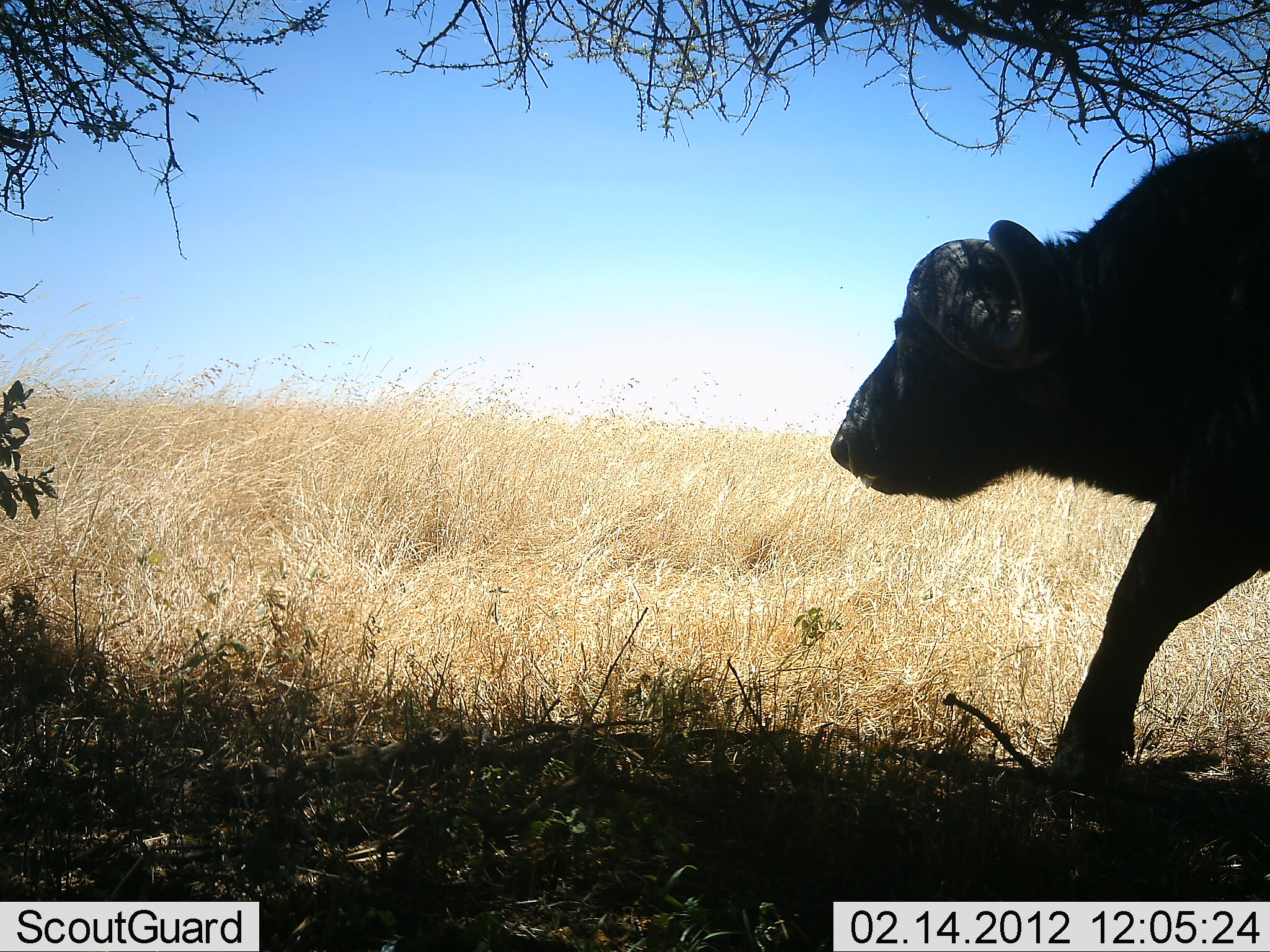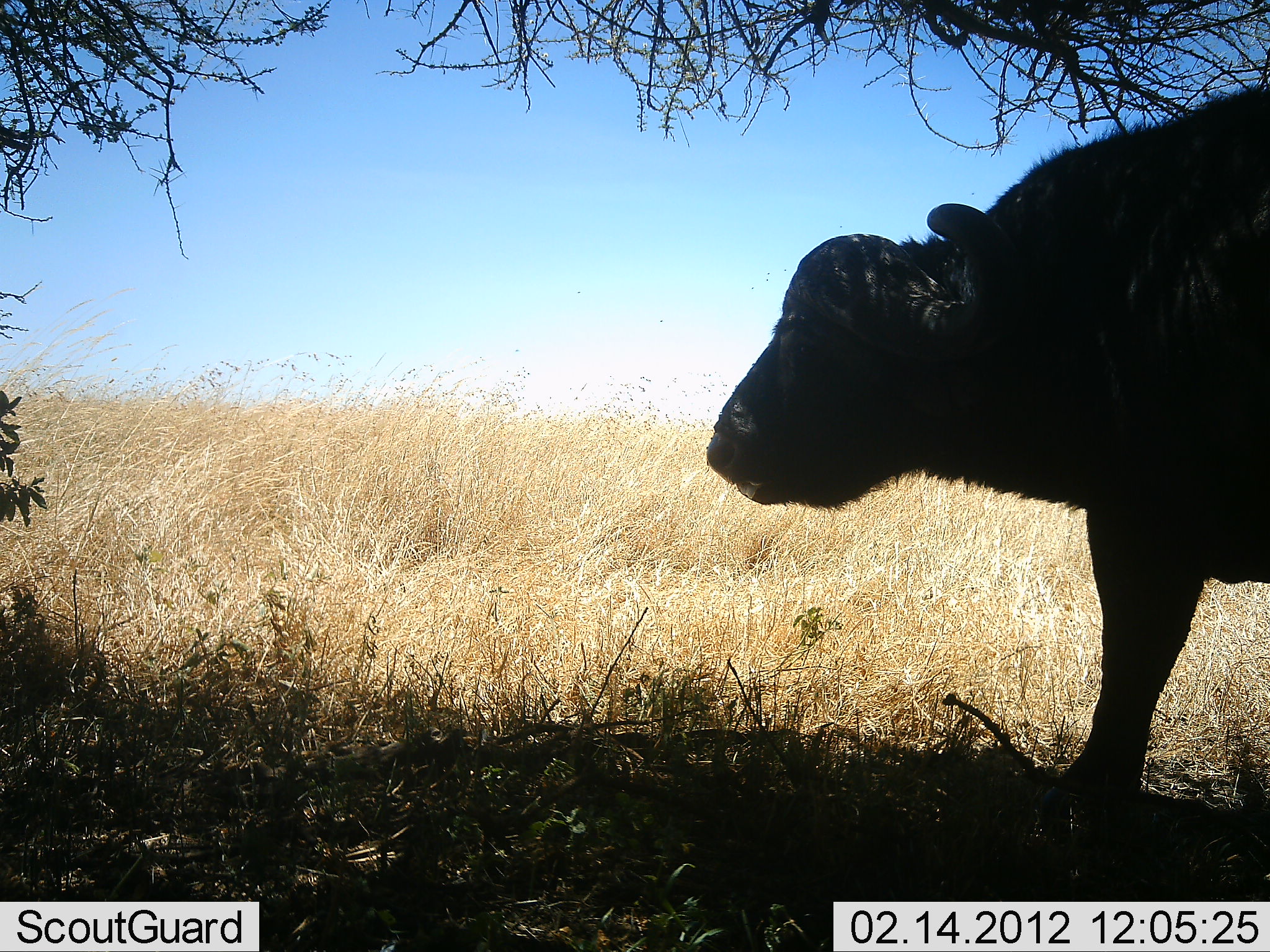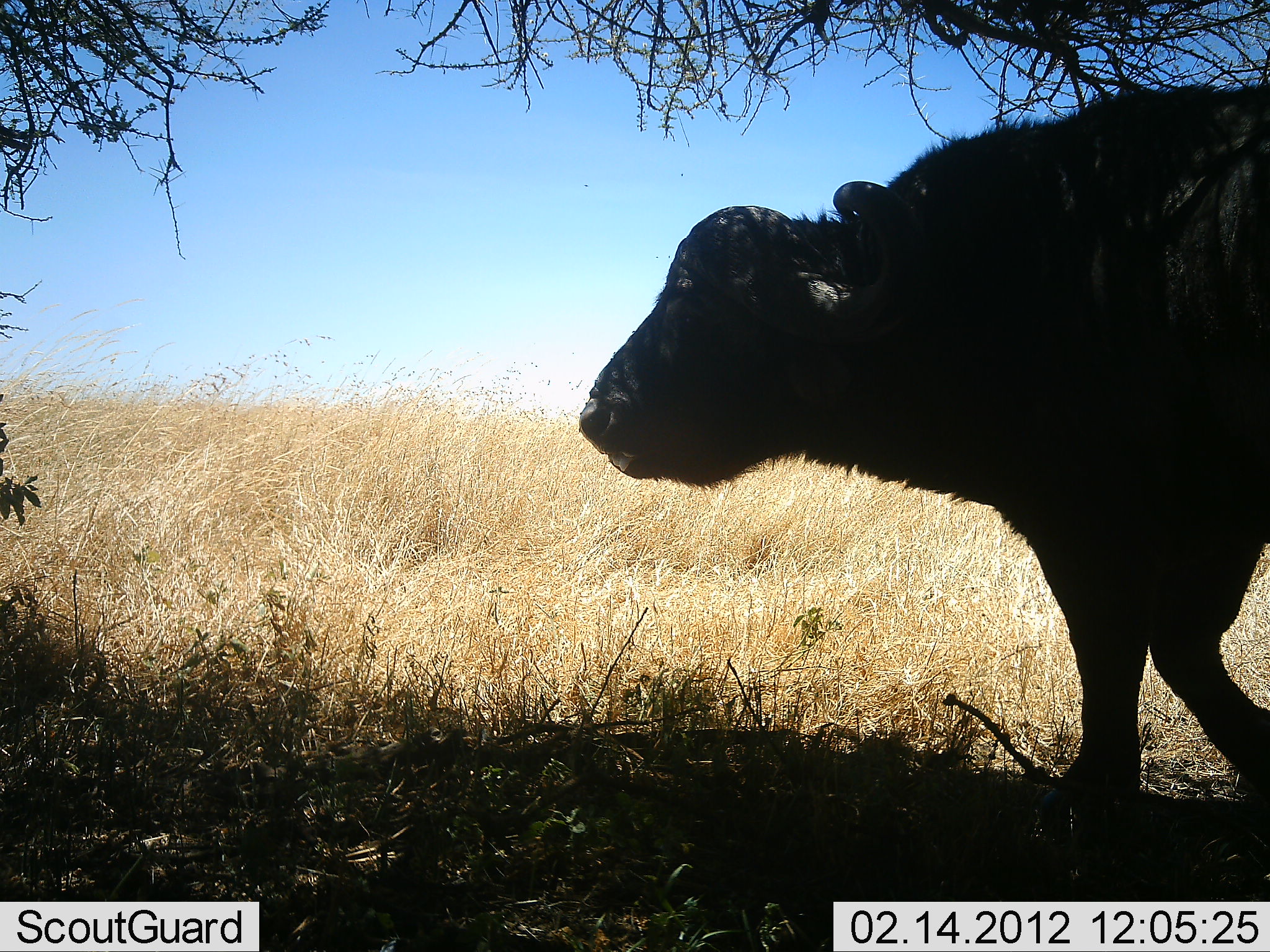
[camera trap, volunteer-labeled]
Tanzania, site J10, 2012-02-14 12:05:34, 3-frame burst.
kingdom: Animalia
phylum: Chordata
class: Mammalia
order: Artiodactyla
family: Bovidae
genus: Syncerus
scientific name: Syncerus caffer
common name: cape buffalo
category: buffalo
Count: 1.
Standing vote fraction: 5%.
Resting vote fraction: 0%.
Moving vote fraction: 95%.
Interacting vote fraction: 0%.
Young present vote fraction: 0%.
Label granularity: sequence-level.